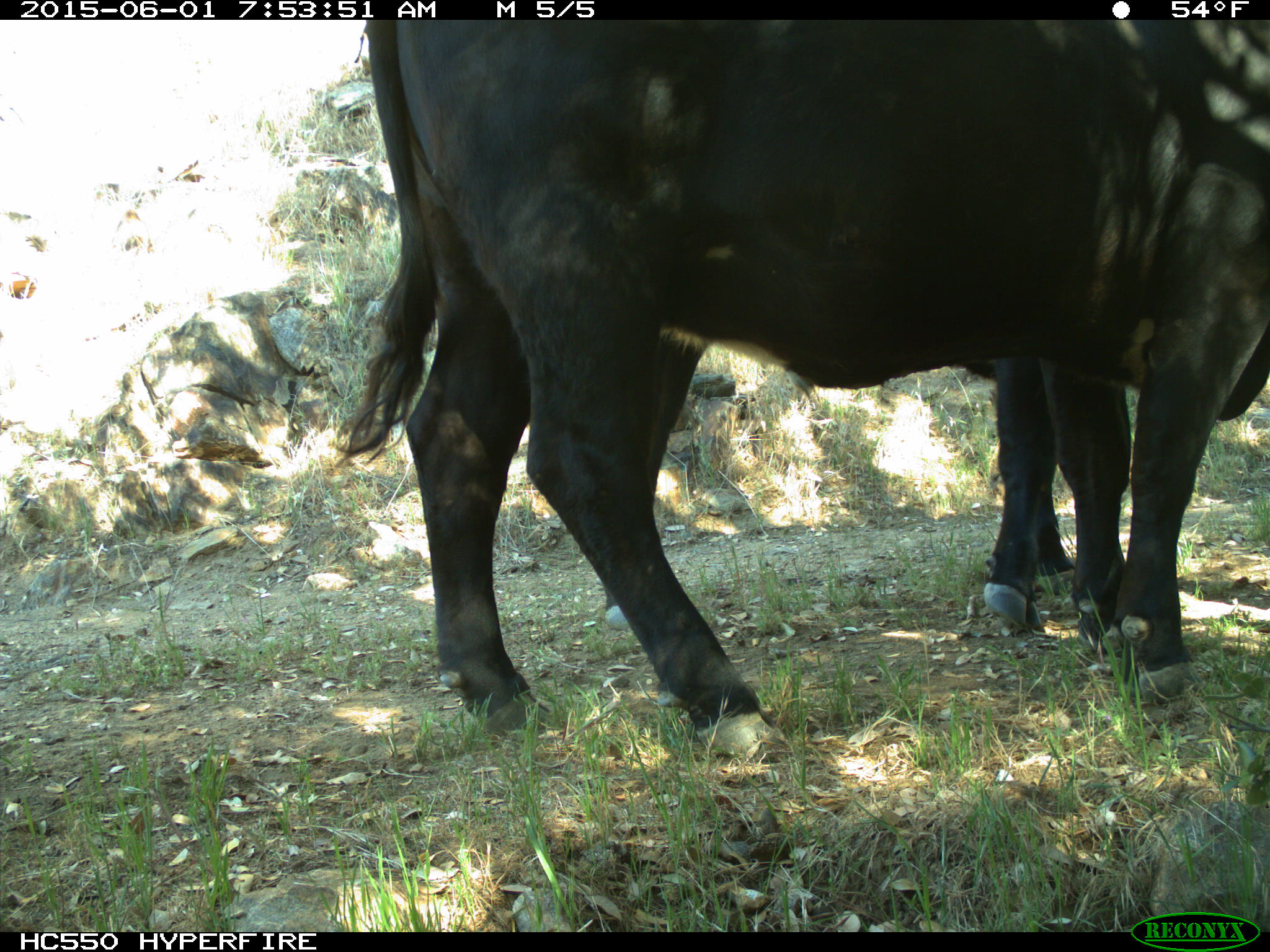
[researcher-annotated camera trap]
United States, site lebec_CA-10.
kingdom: Animalia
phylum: Chordata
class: Mammalia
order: Artiodactyla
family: Bovidae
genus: Bos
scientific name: Bos taurus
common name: domestic cow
Bos taurus (domestic cow).